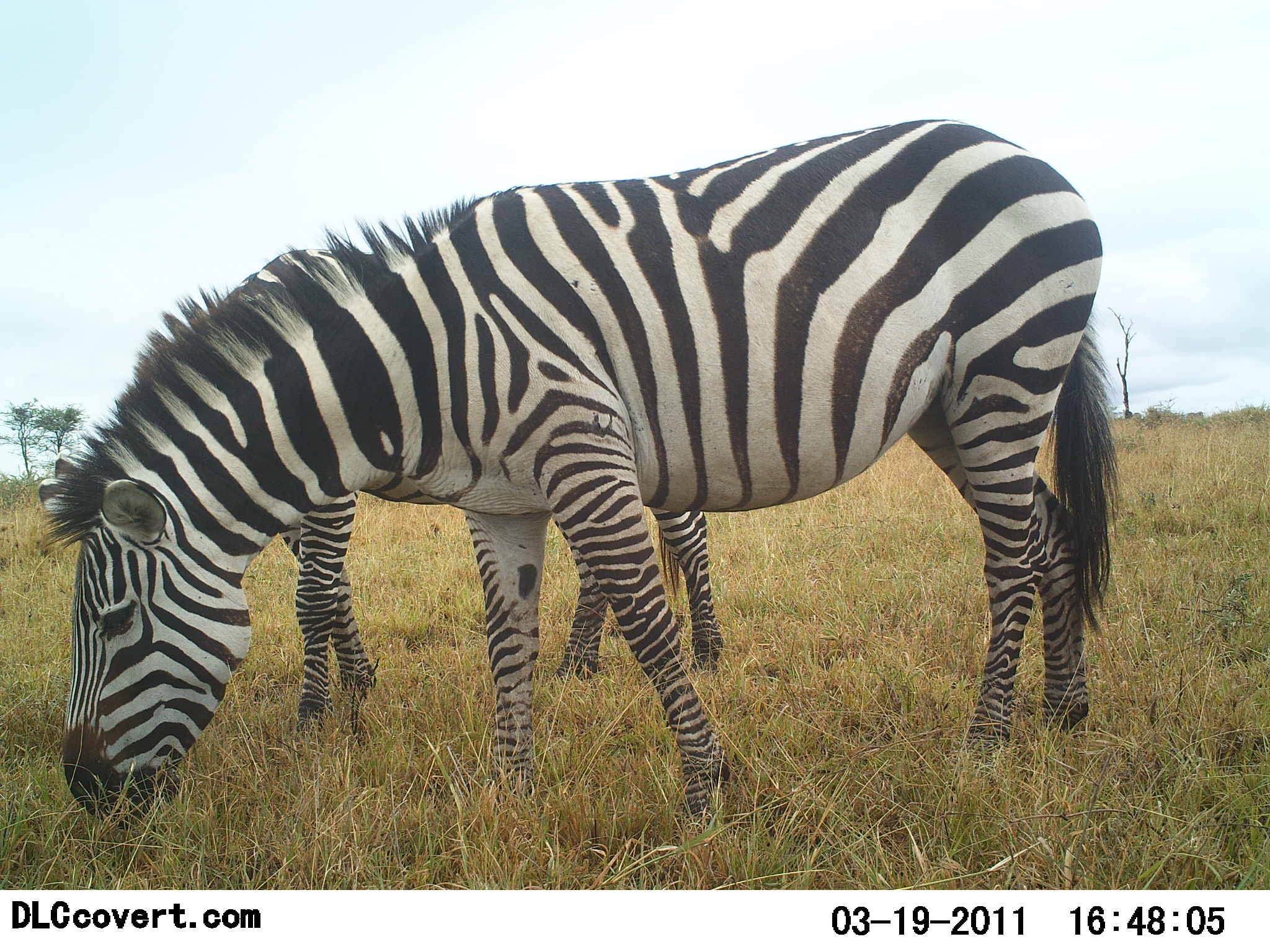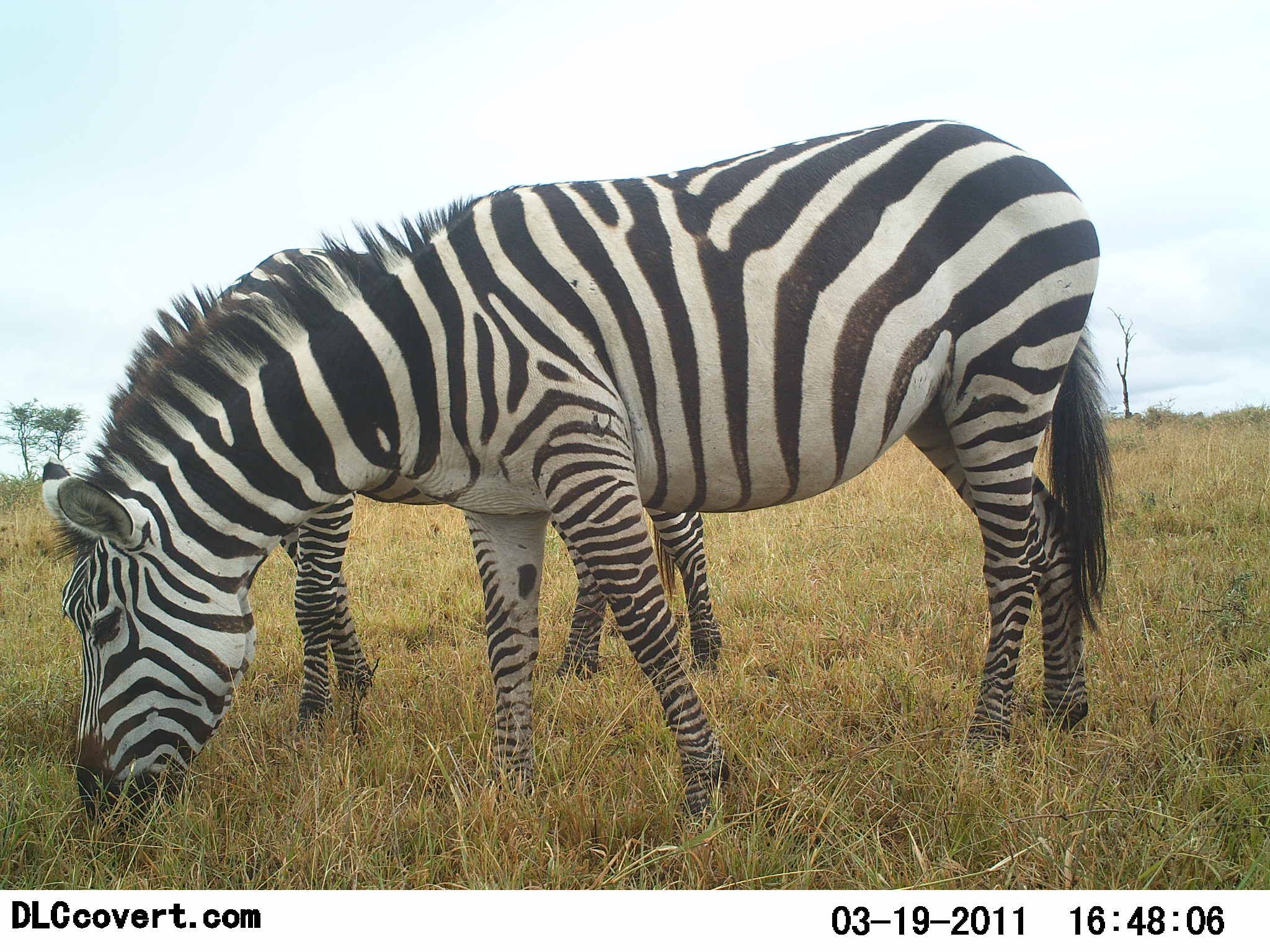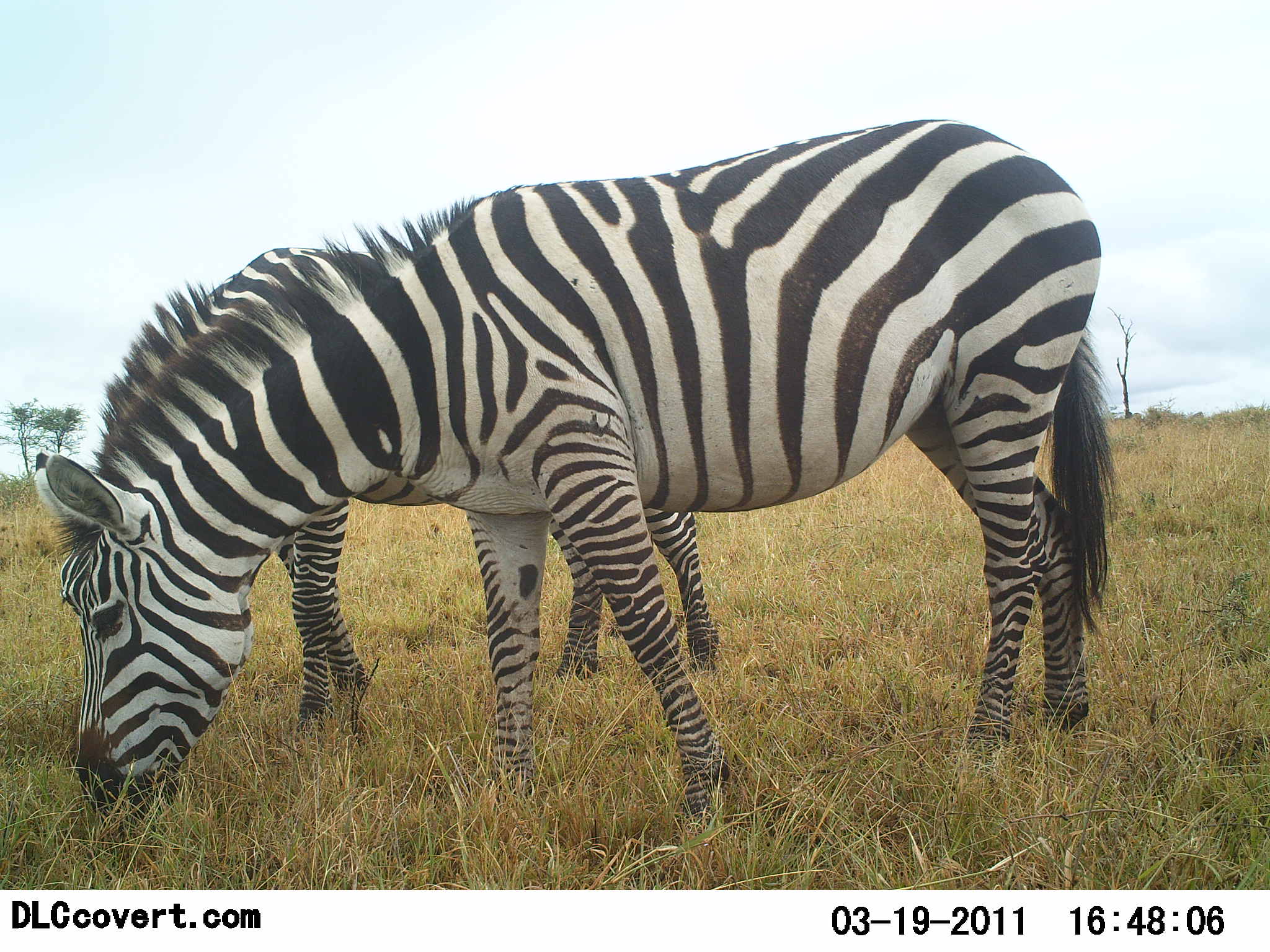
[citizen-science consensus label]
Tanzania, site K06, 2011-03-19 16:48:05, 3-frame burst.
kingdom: Animalia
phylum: Chordata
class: Mammalia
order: Perissodactyla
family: Equidae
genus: Equus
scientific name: Equus quagga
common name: plains zebra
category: zebra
Zebra (plains zebra) (Equus quagga), count 2. Behavior (volunteer vote fractions): standing 45%, resting 0%, moving 0%, interacting 0%. Young present (vote fraction): 0%. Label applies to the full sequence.